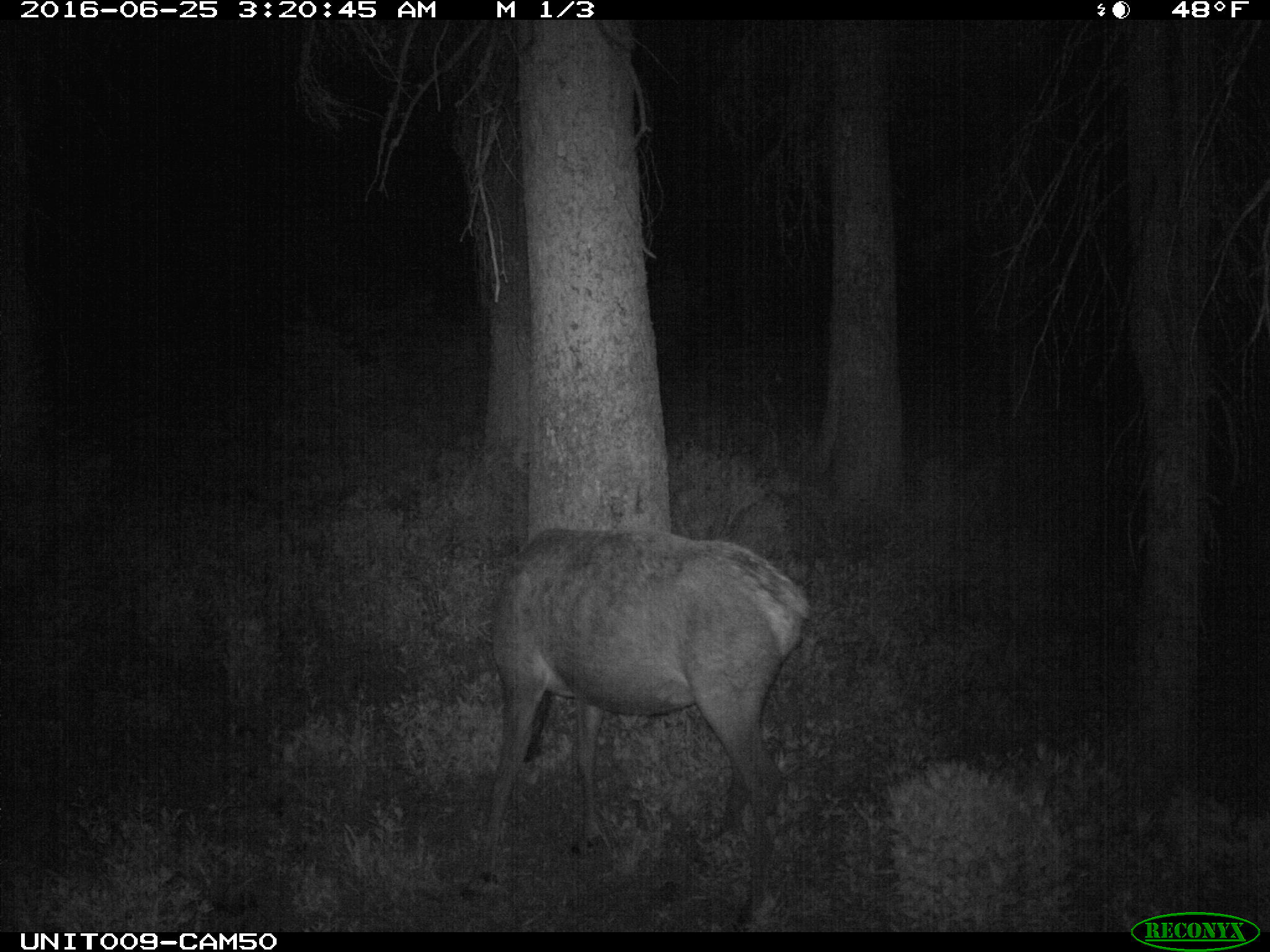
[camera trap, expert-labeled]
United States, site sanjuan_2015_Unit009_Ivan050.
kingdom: Animalia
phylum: Chordata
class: Mammalia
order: Artiodactyla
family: Cervidae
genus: Cervus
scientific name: Cervus elaphus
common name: red deer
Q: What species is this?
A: Cervus elaphus (red deer).